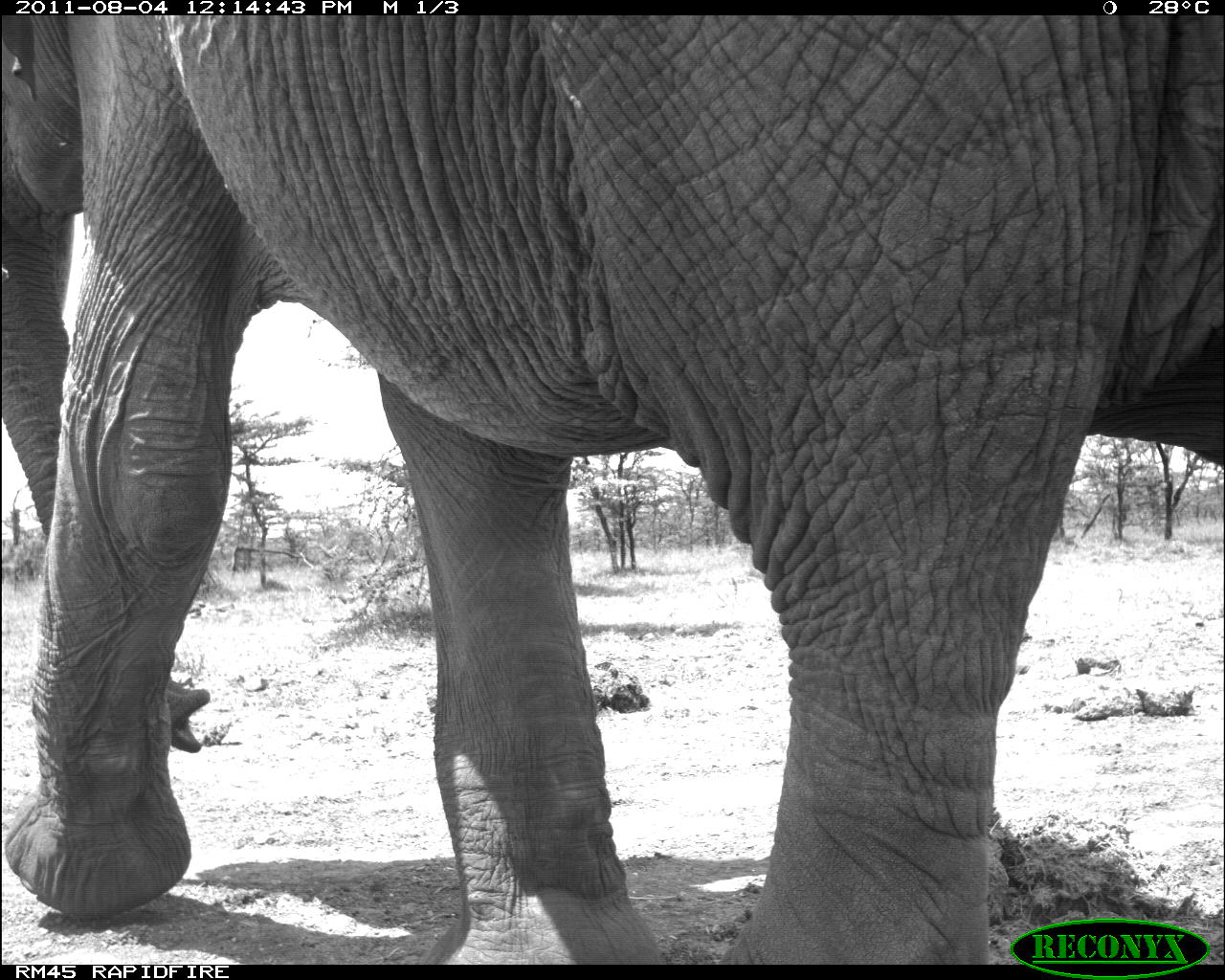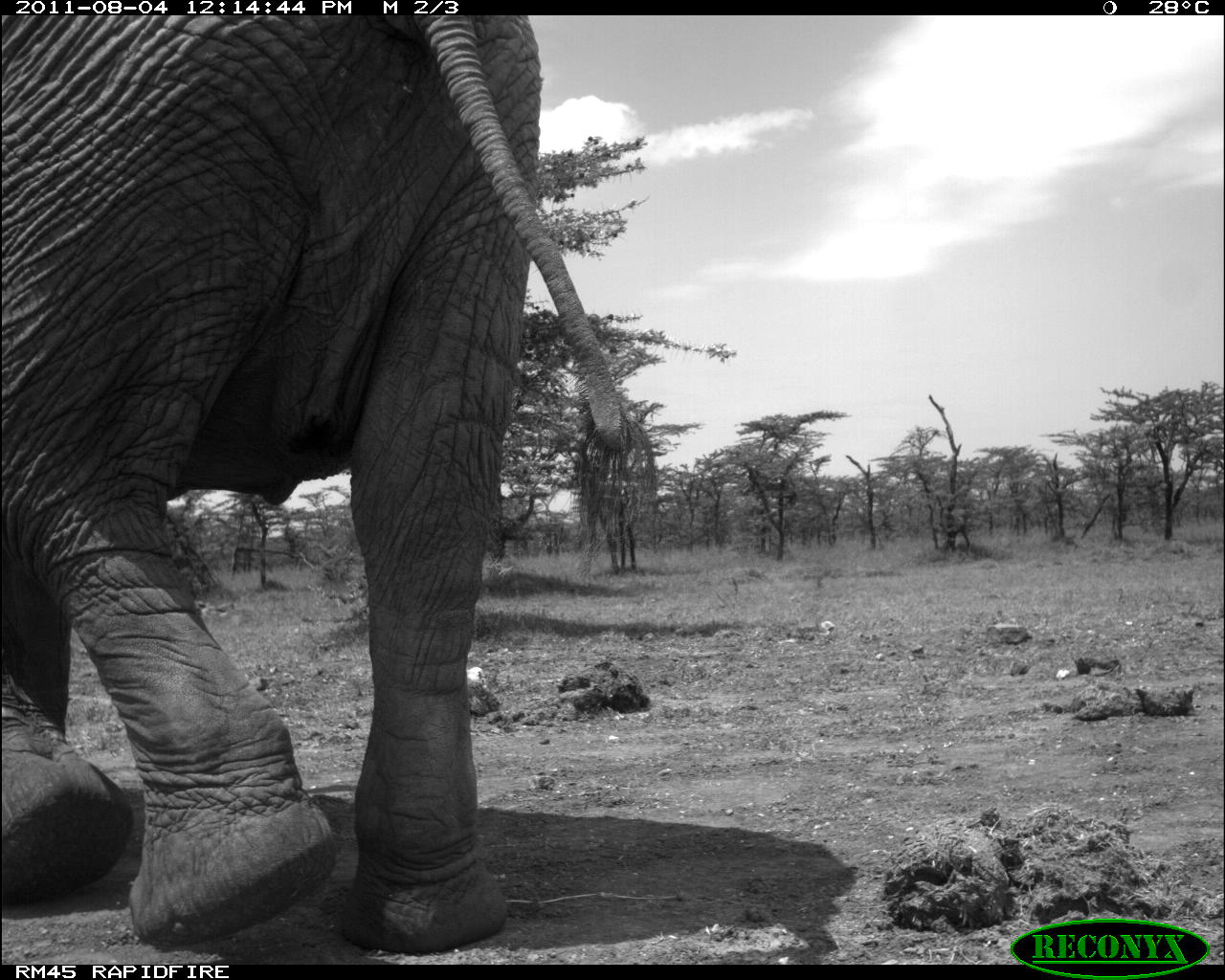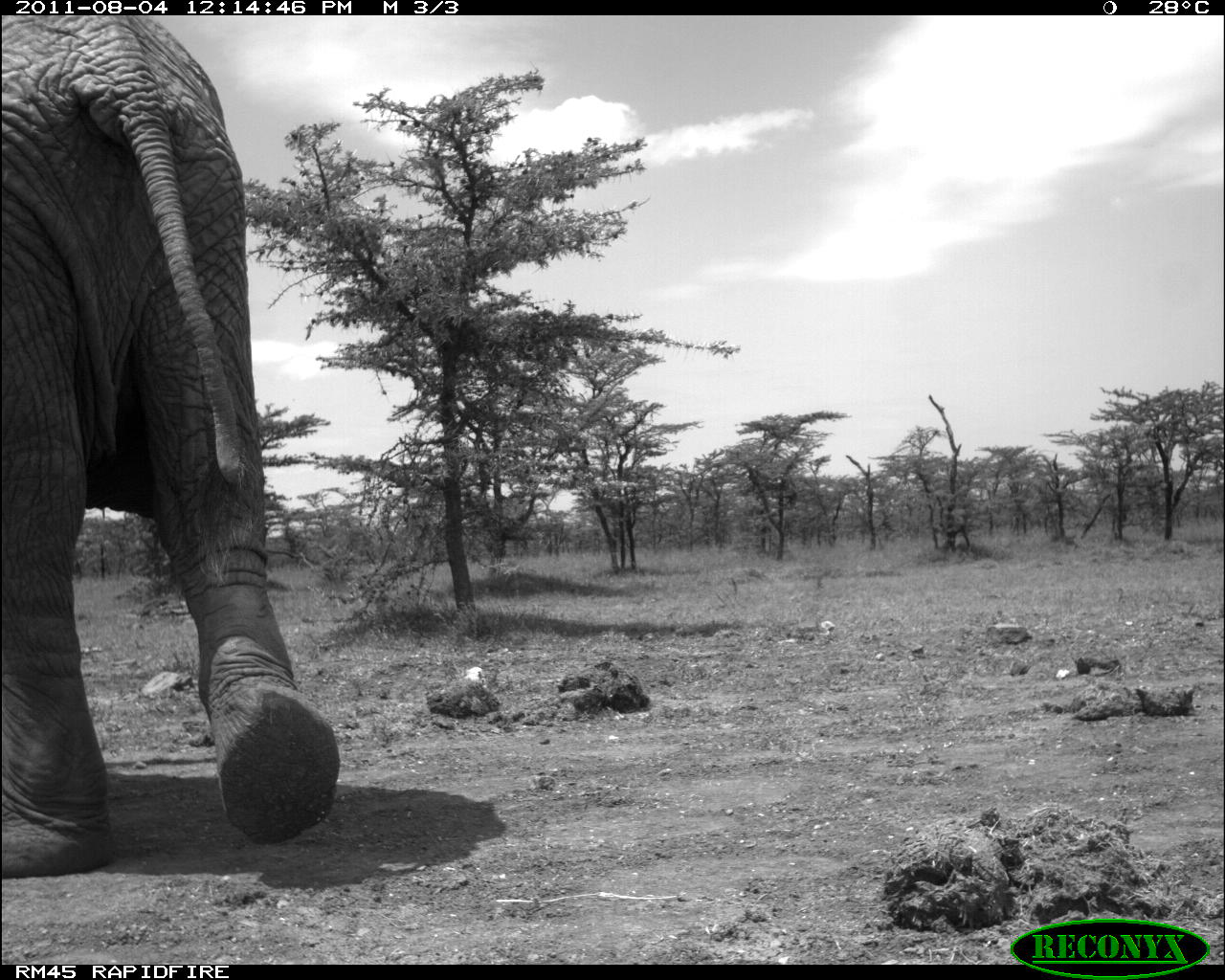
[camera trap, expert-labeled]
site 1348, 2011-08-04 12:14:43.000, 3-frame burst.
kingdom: Animalia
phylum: Chordata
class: Mammalia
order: Proboscidea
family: Elephantidae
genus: Loxodonta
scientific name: Loxodonta africana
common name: african bush elephant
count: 1